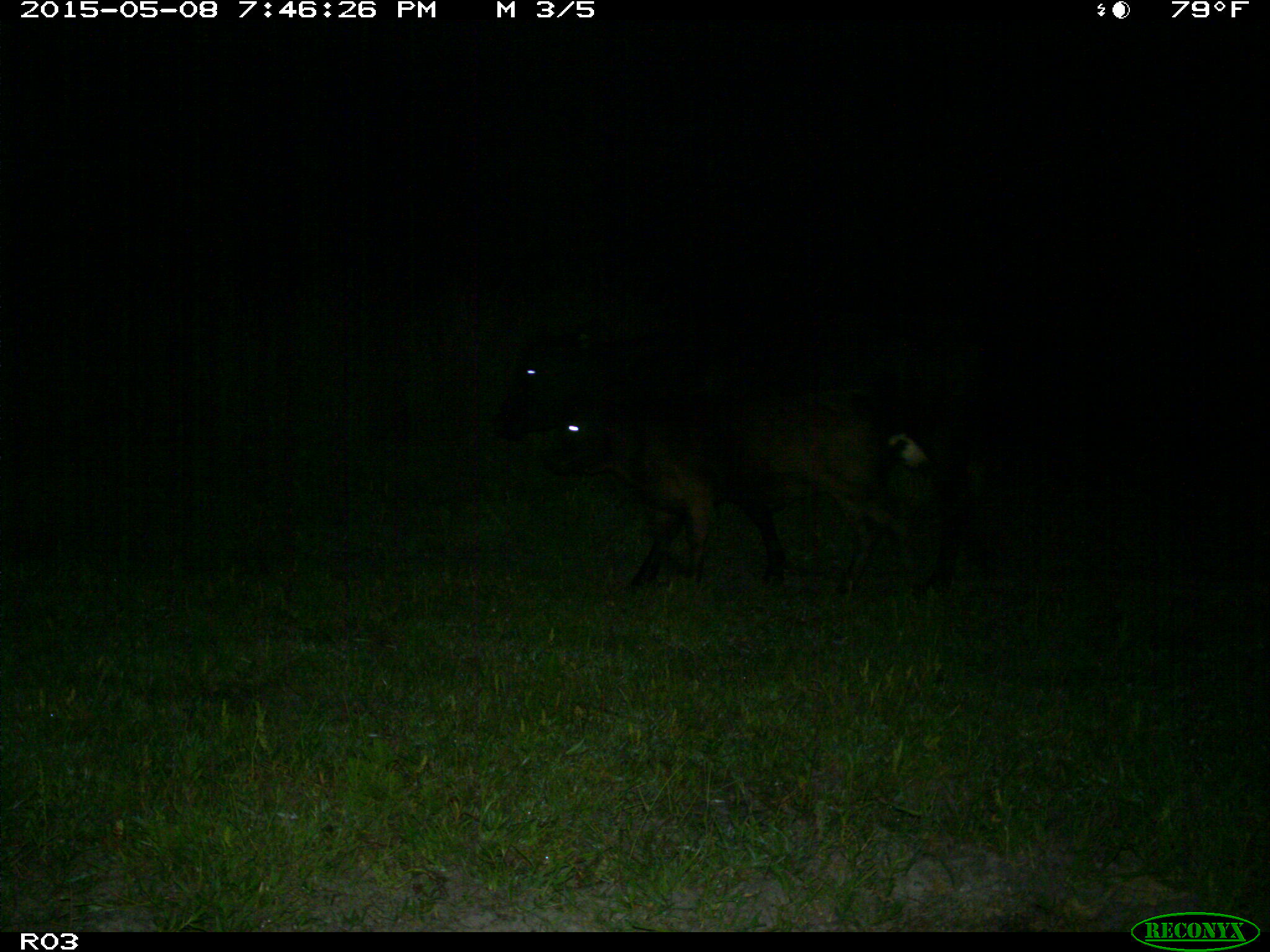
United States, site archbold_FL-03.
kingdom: Animalia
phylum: Chordata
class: Mammalia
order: Artiodactyla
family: Bovidae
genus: Bos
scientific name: Bos taurus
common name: domestic cow